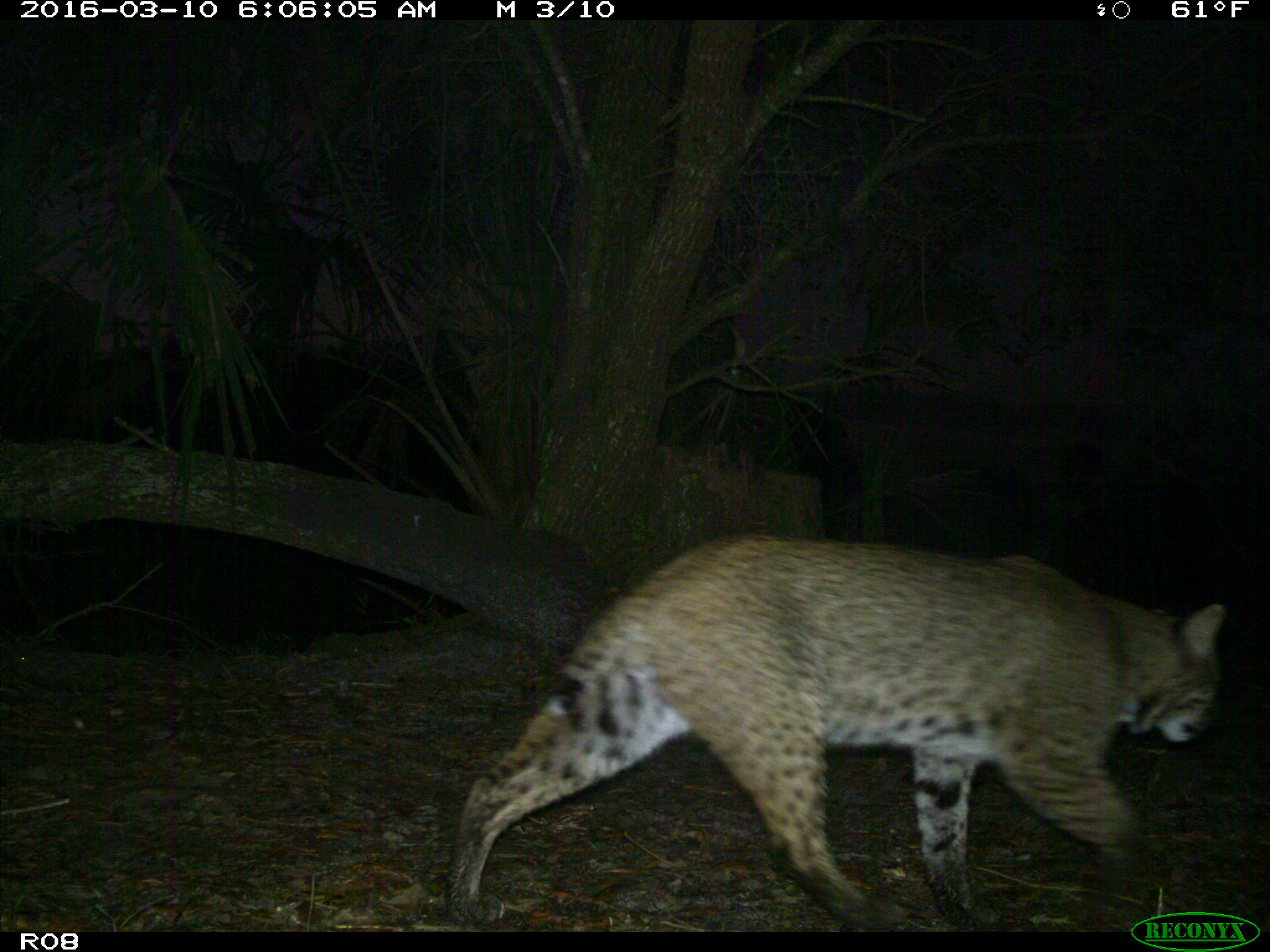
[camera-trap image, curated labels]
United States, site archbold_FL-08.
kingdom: Animalia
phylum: Chordata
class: Mammalia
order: Carnivora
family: Felidae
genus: Lynx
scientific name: Lynx rufus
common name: bobcat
Lynx rufus (bobcat).